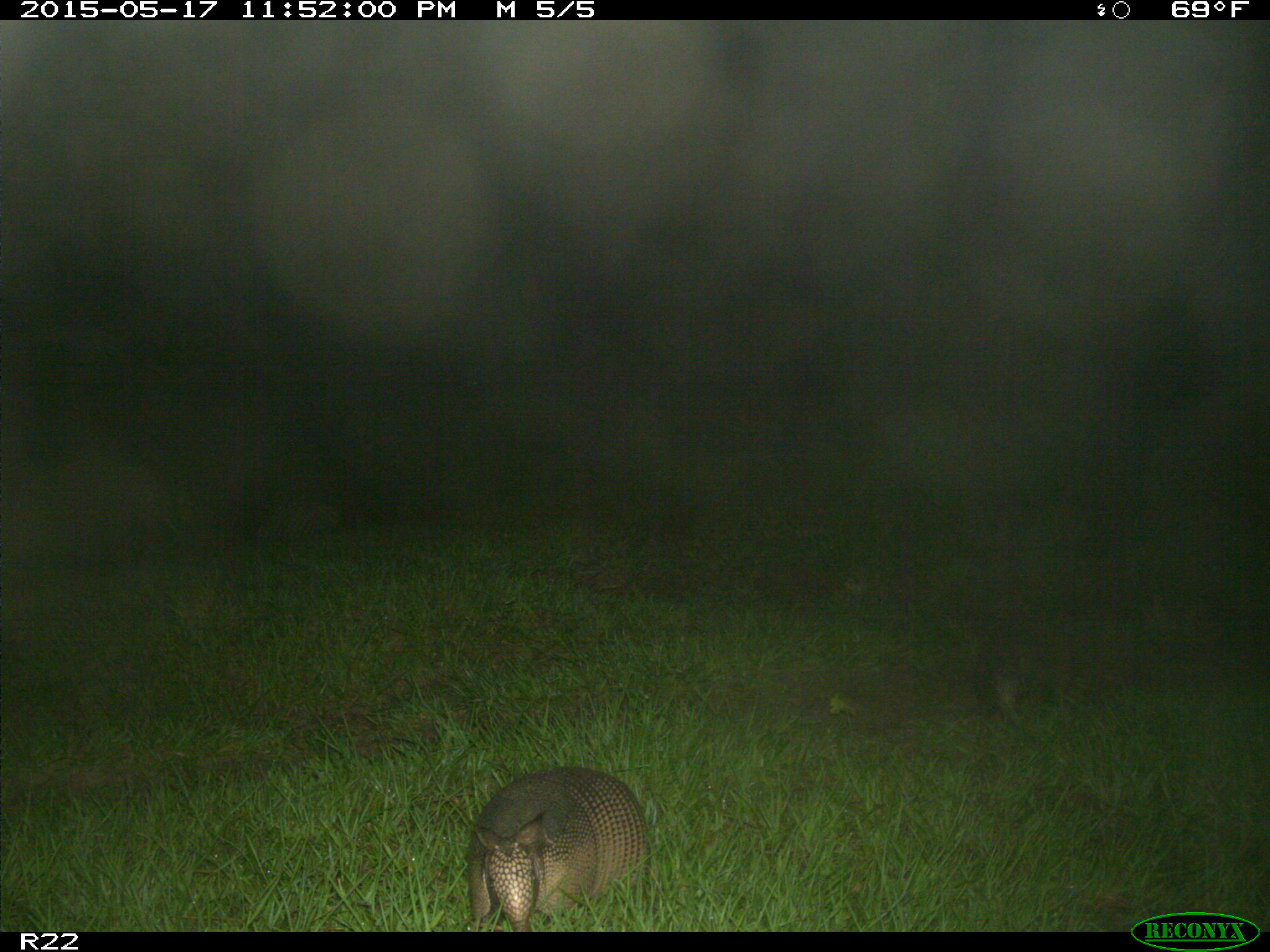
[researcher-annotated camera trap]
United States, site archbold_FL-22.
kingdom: Animalia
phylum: Chordata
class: Mammalia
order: Cingulata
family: Dasypodidae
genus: Dasypus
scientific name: Dasypus novemcinctus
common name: nine-banded armadillo